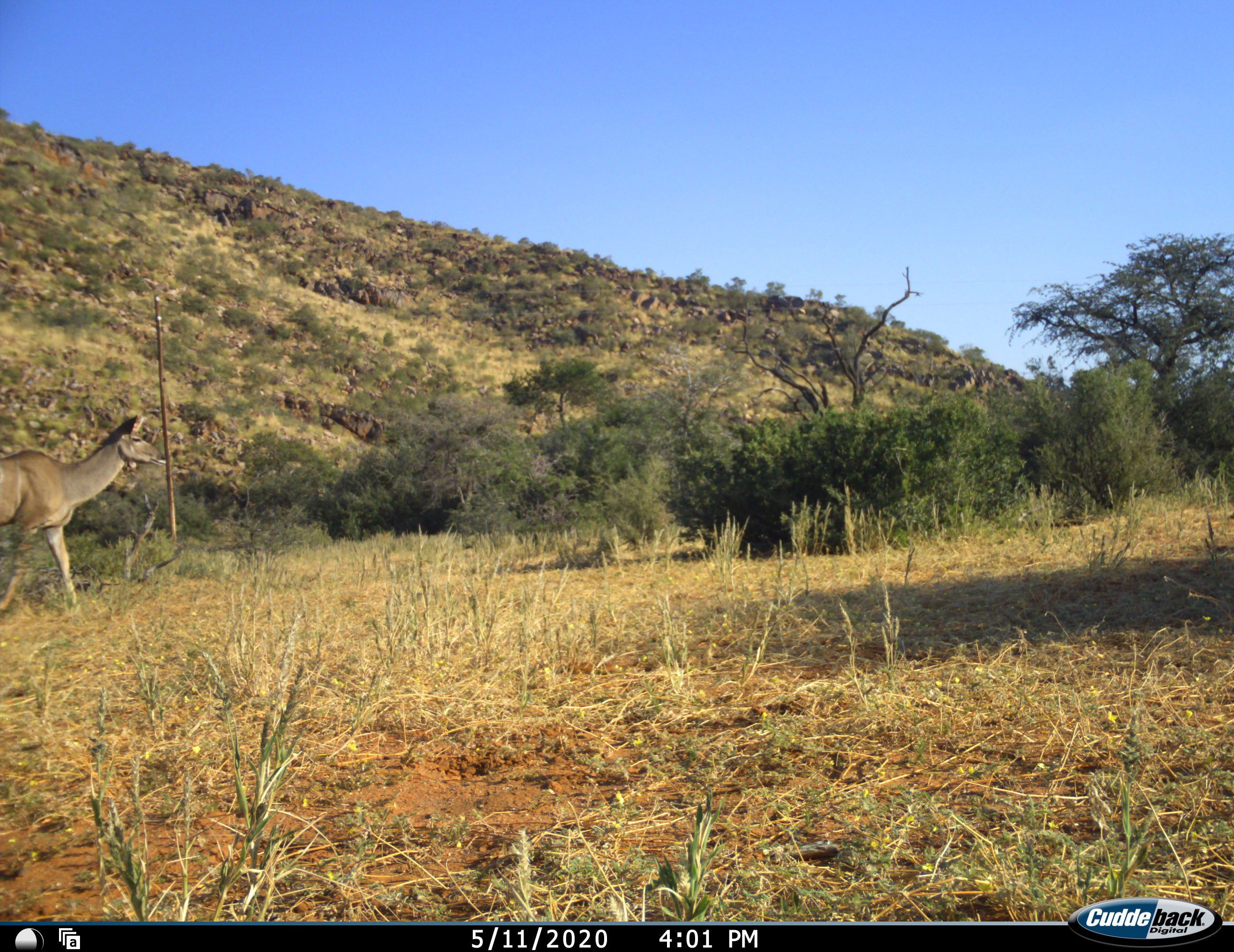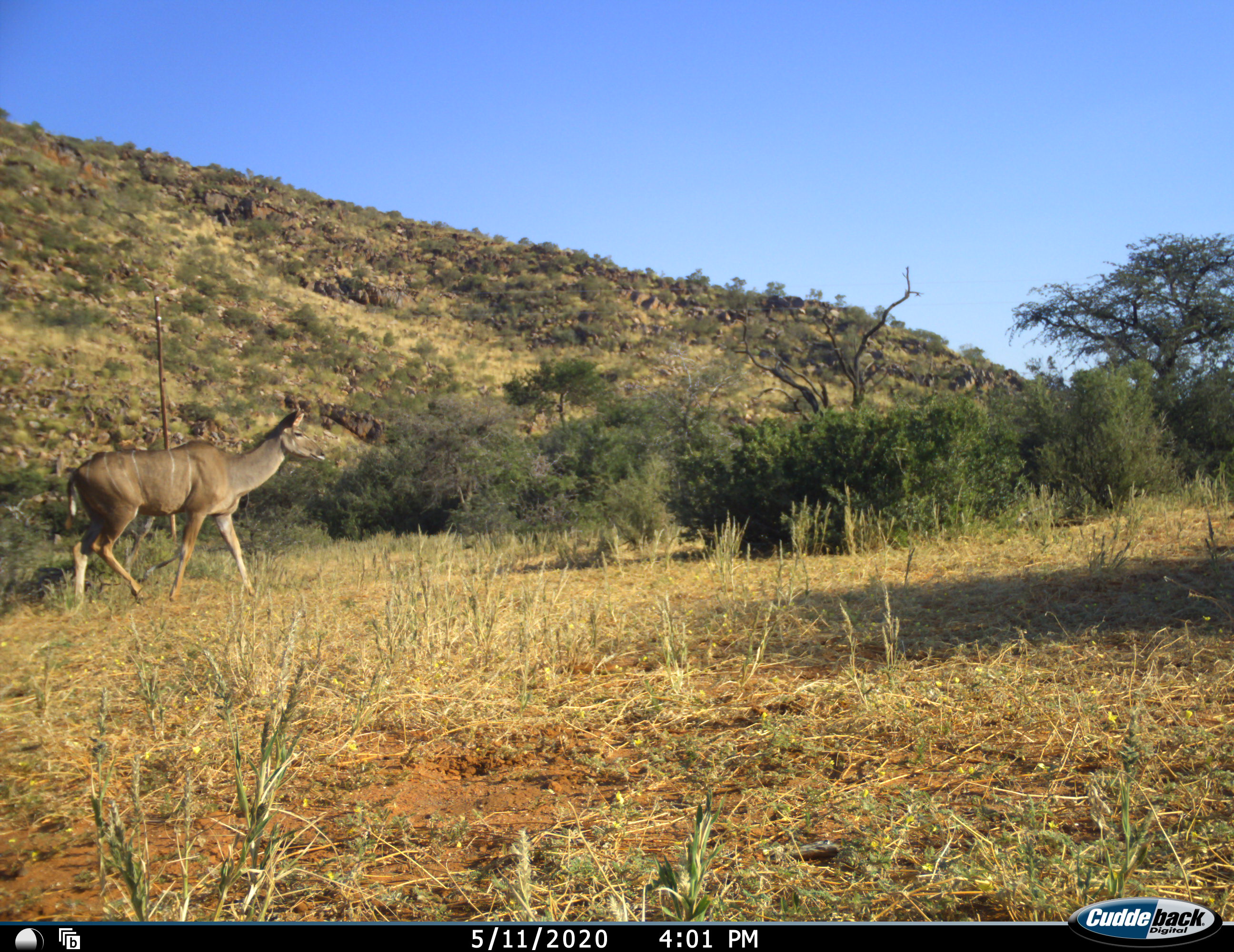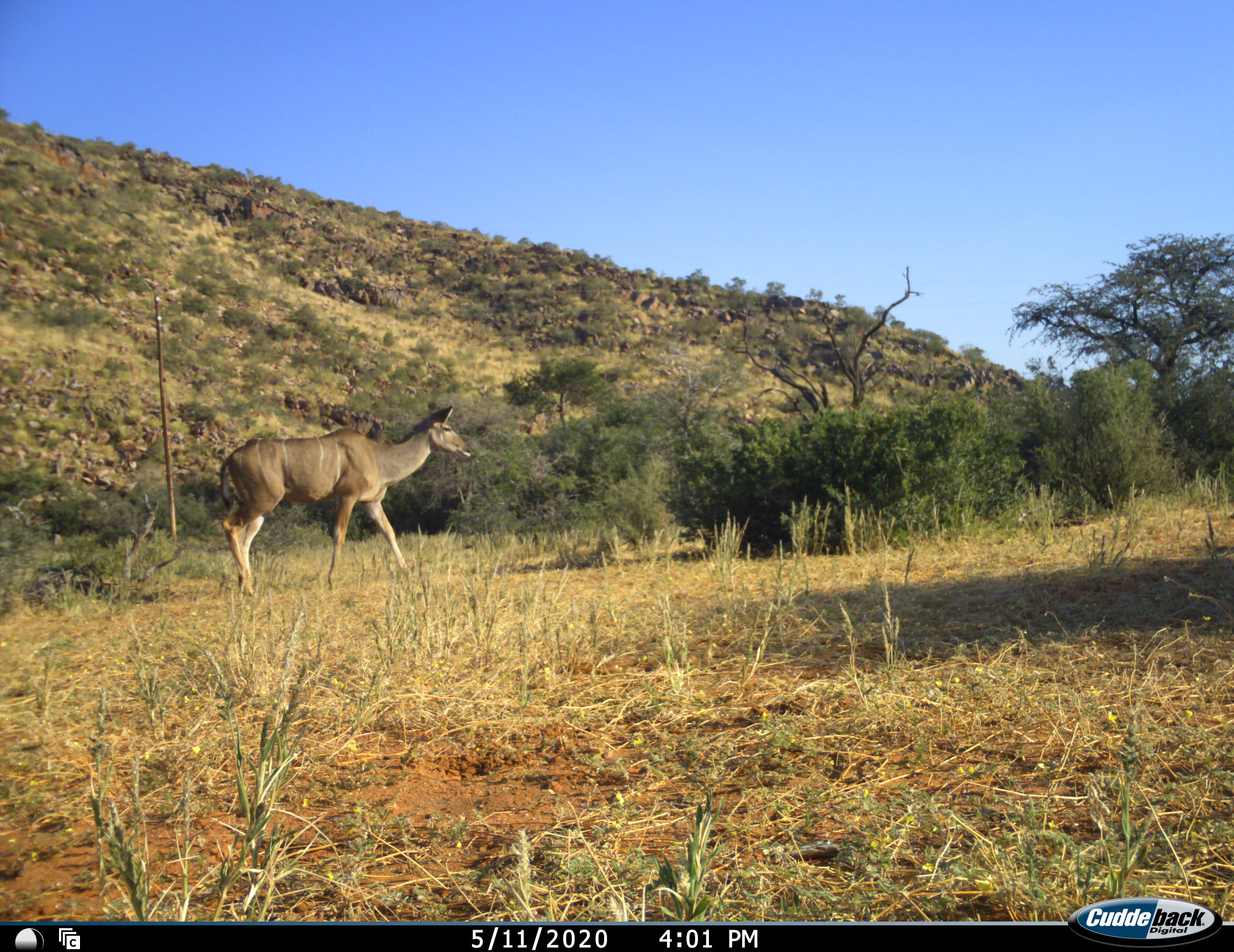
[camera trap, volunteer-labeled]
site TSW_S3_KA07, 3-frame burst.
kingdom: Animalia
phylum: Chordata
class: Mammalia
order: Artiodactyla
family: Bovidae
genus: Tragelaphus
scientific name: Tragelaphus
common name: kudu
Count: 1.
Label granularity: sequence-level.